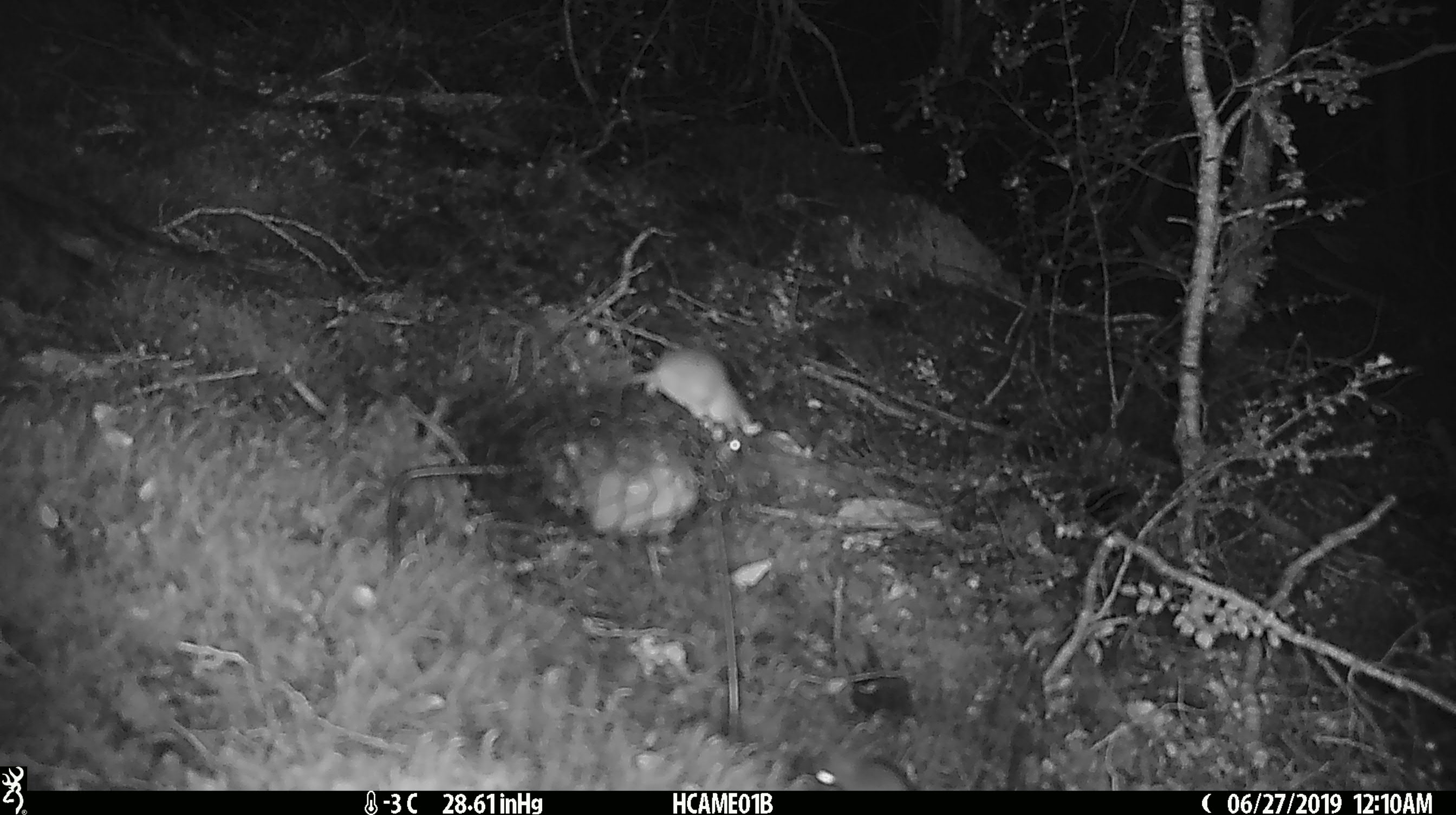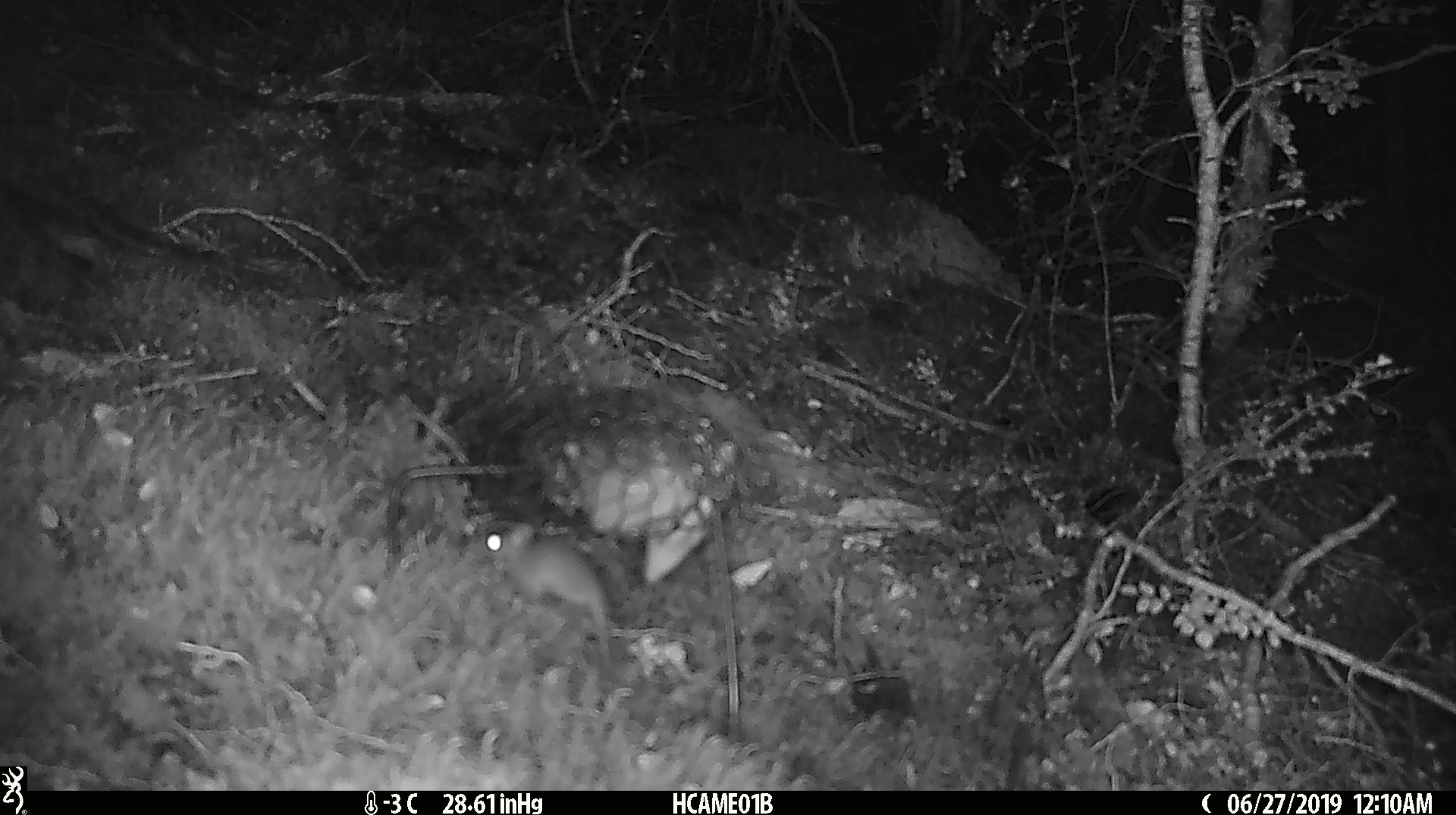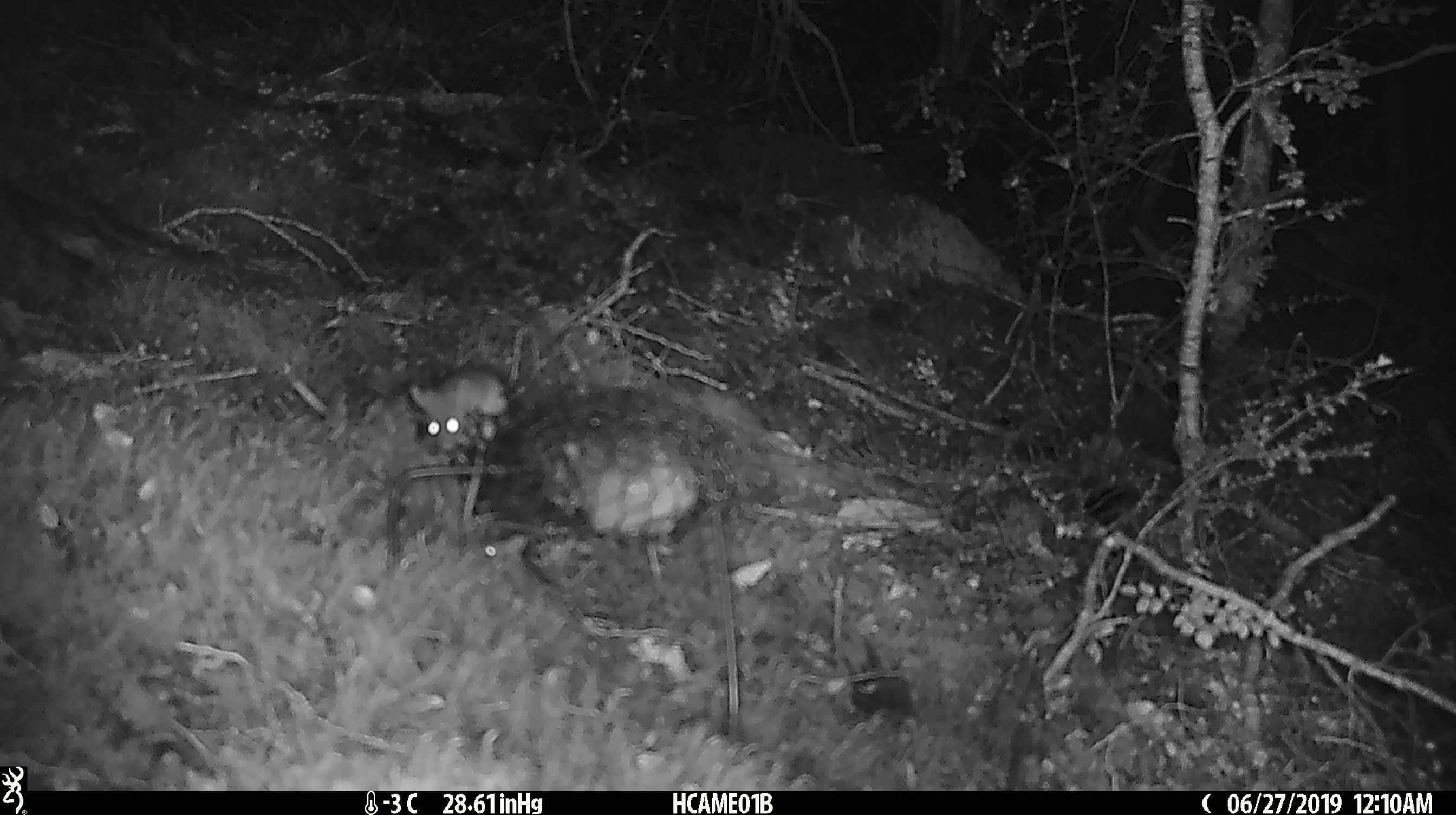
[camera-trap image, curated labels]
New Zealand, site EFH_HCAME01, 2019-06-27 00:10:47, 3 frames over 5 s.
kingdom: Animalia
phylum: Chordata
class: Mammalia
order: Rodentia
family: Muridae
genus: Mus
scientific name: Mus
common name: mouse